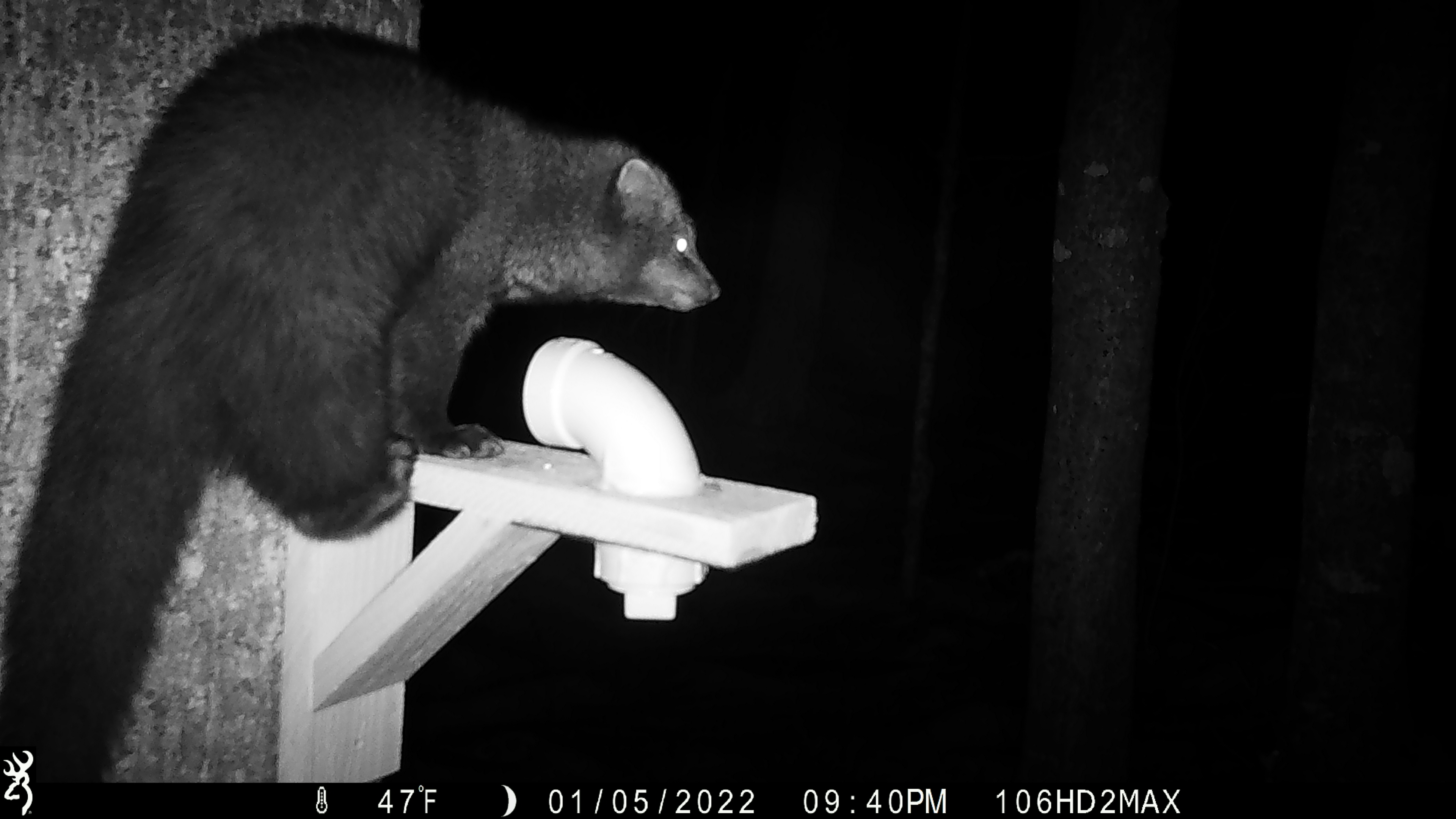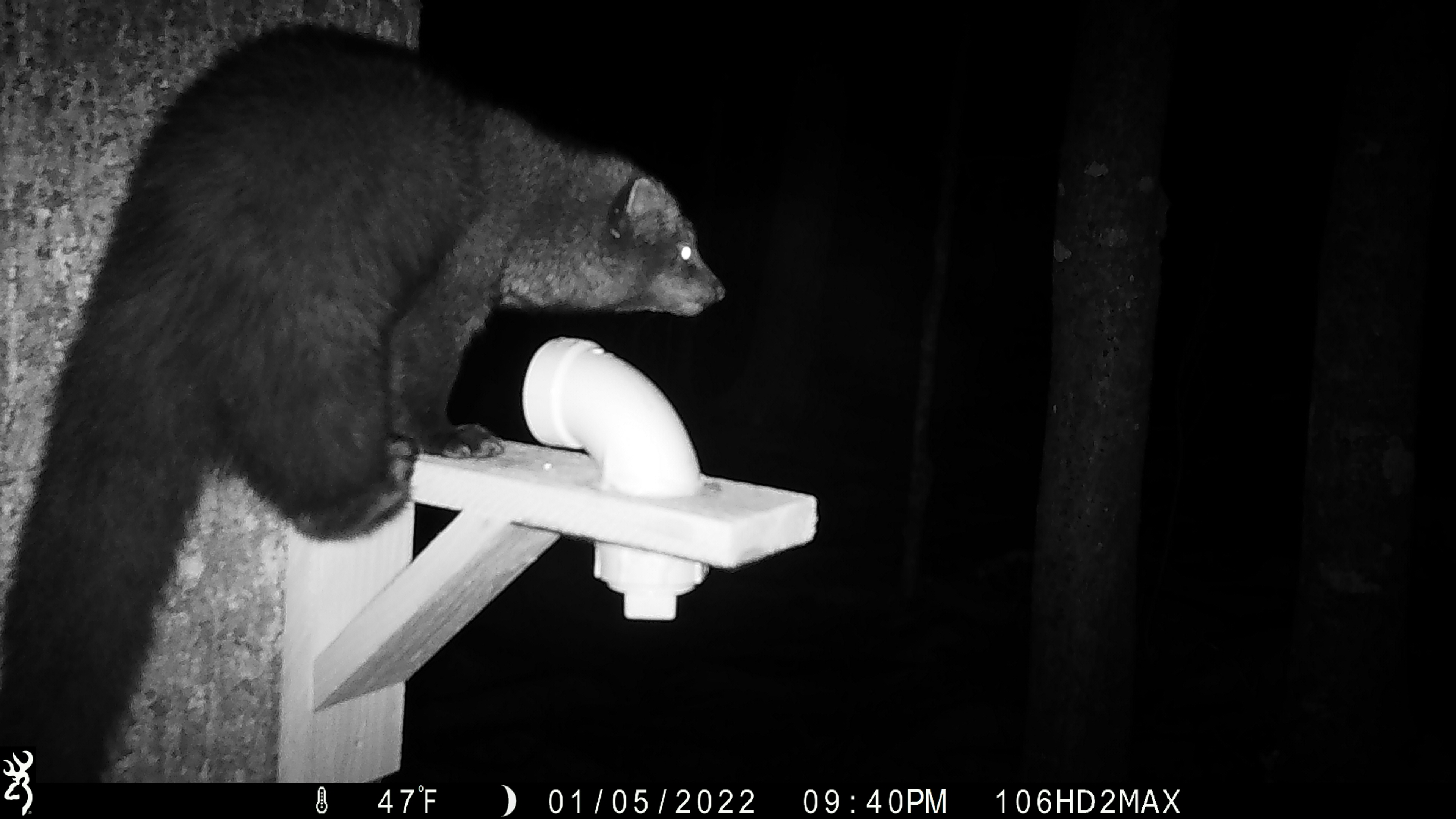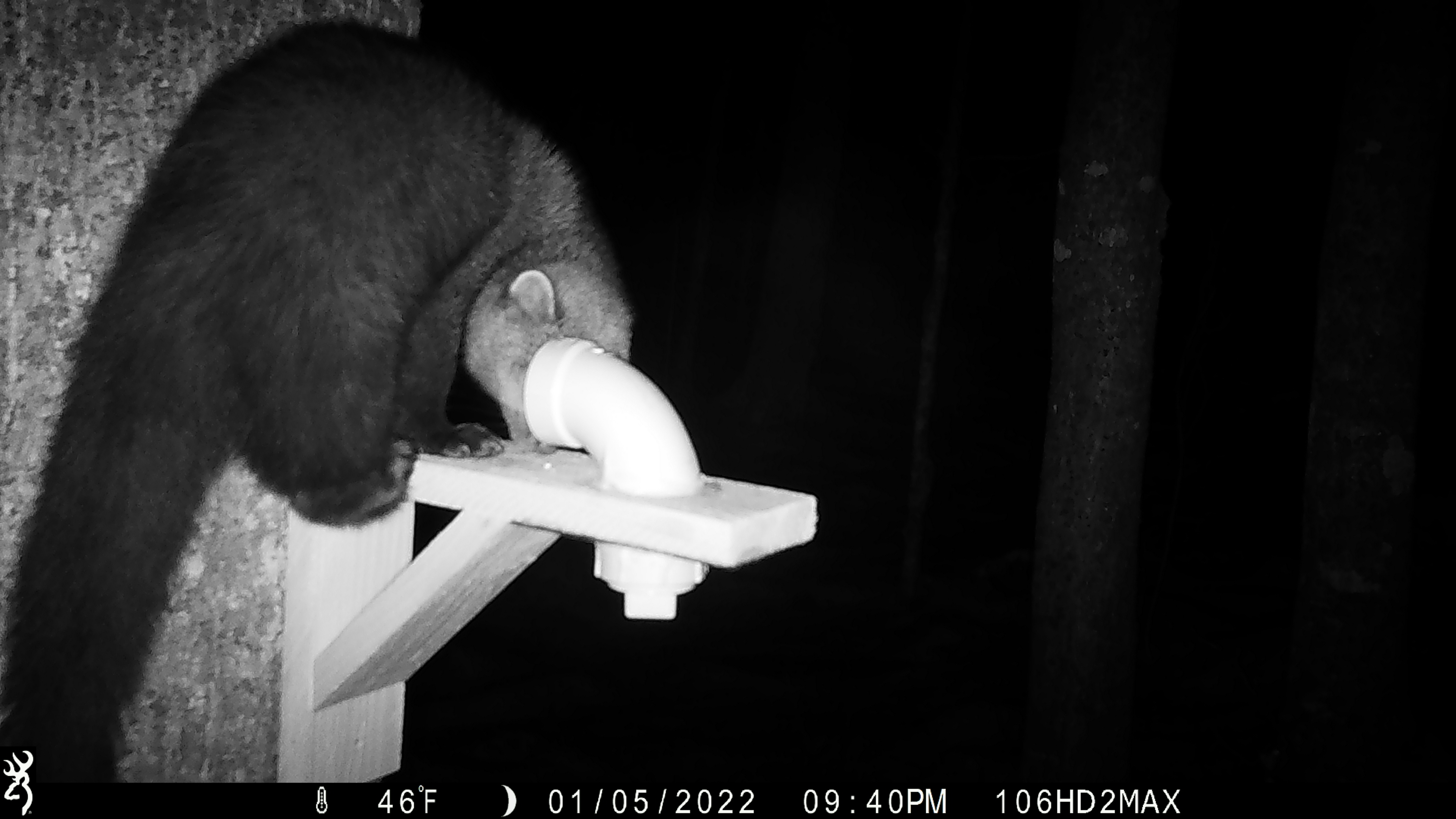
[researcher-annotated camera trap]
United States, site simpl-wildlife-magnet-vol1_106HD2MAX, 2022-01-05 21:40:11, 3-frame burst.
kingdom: Animalia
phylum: Chordata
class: Mammalia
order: Carnivora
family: Mustelidae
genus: Pekania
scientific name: Pekania pennanti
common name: fisher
Fisher (Pekania pennanti).